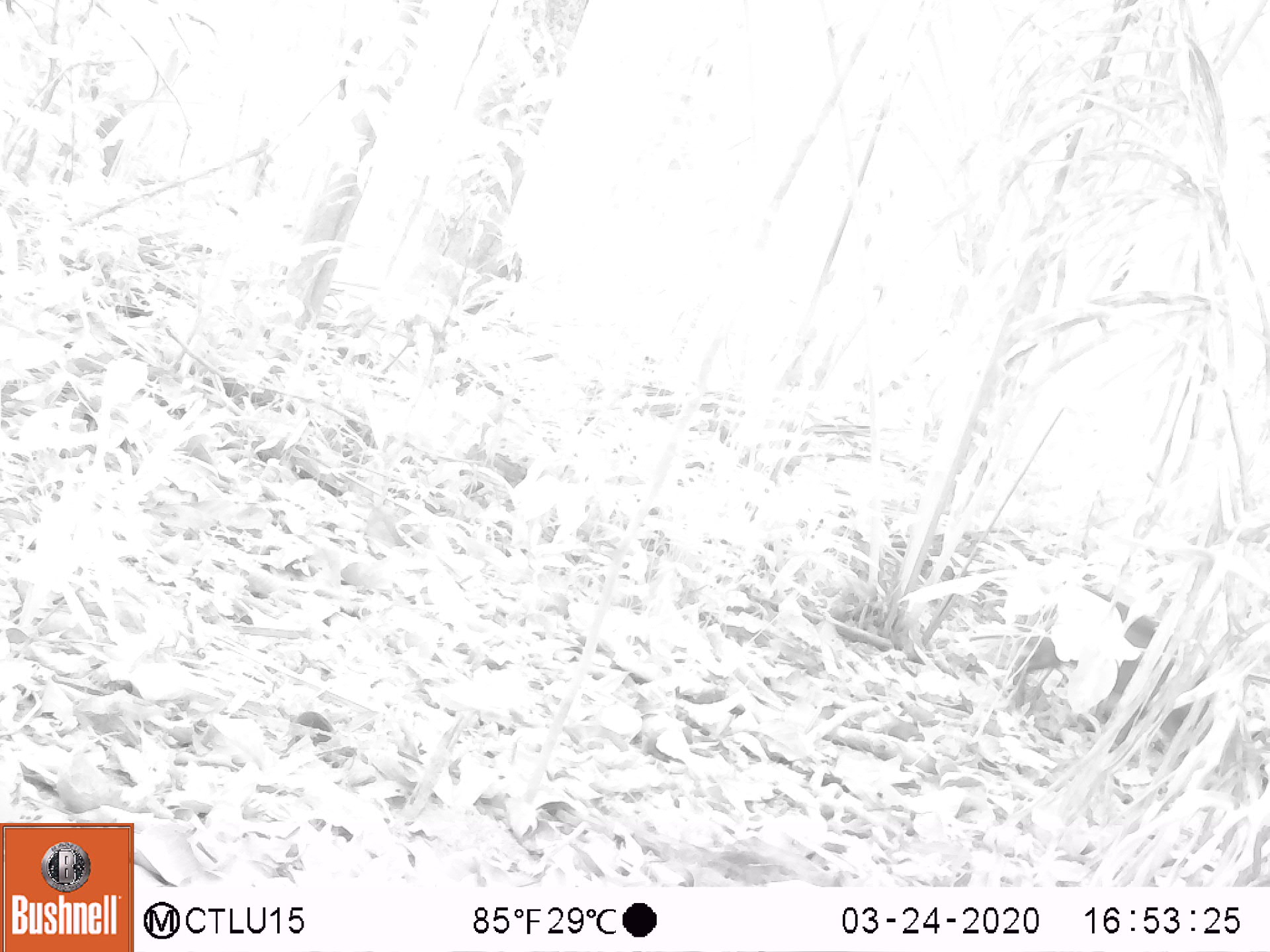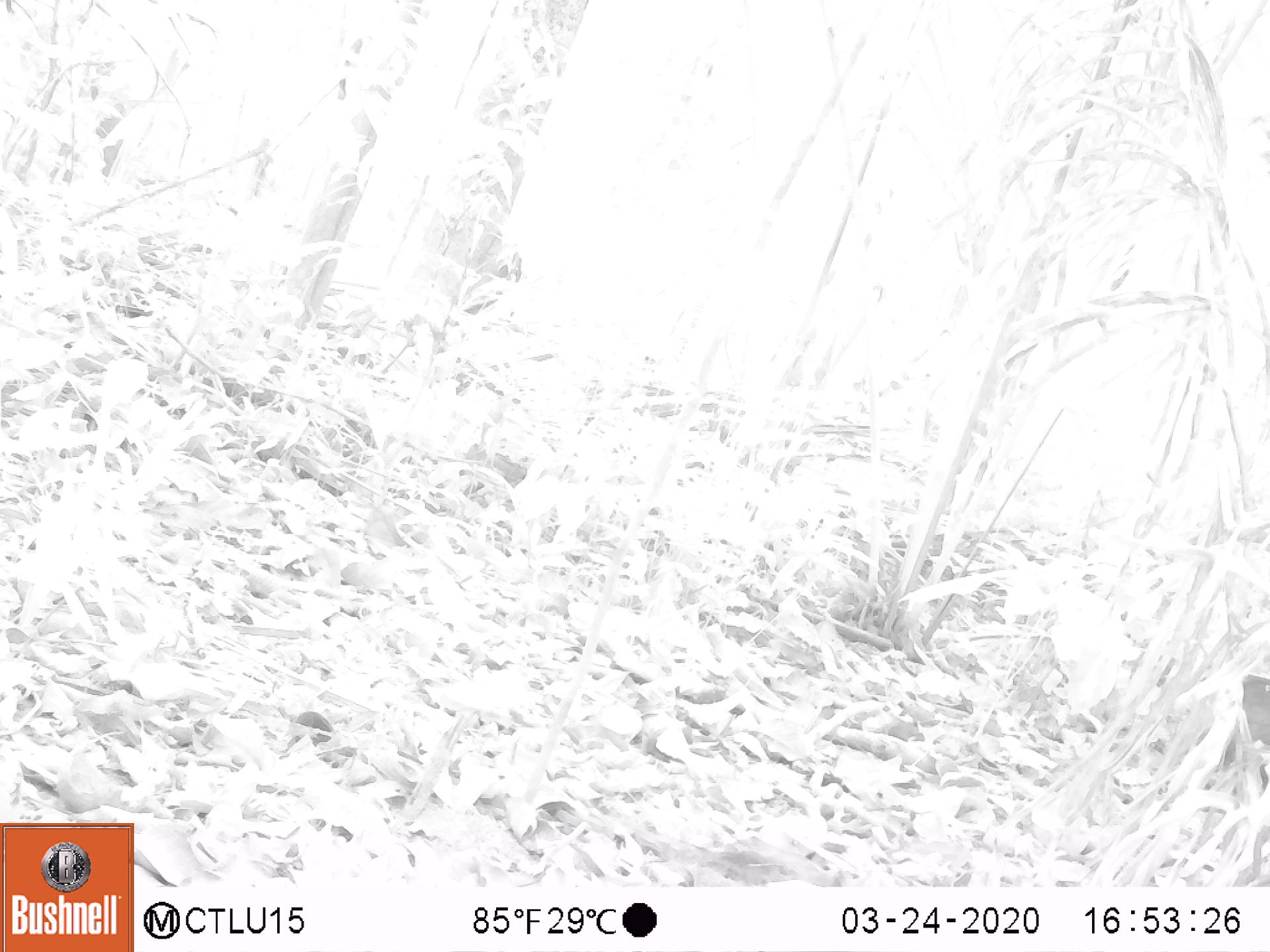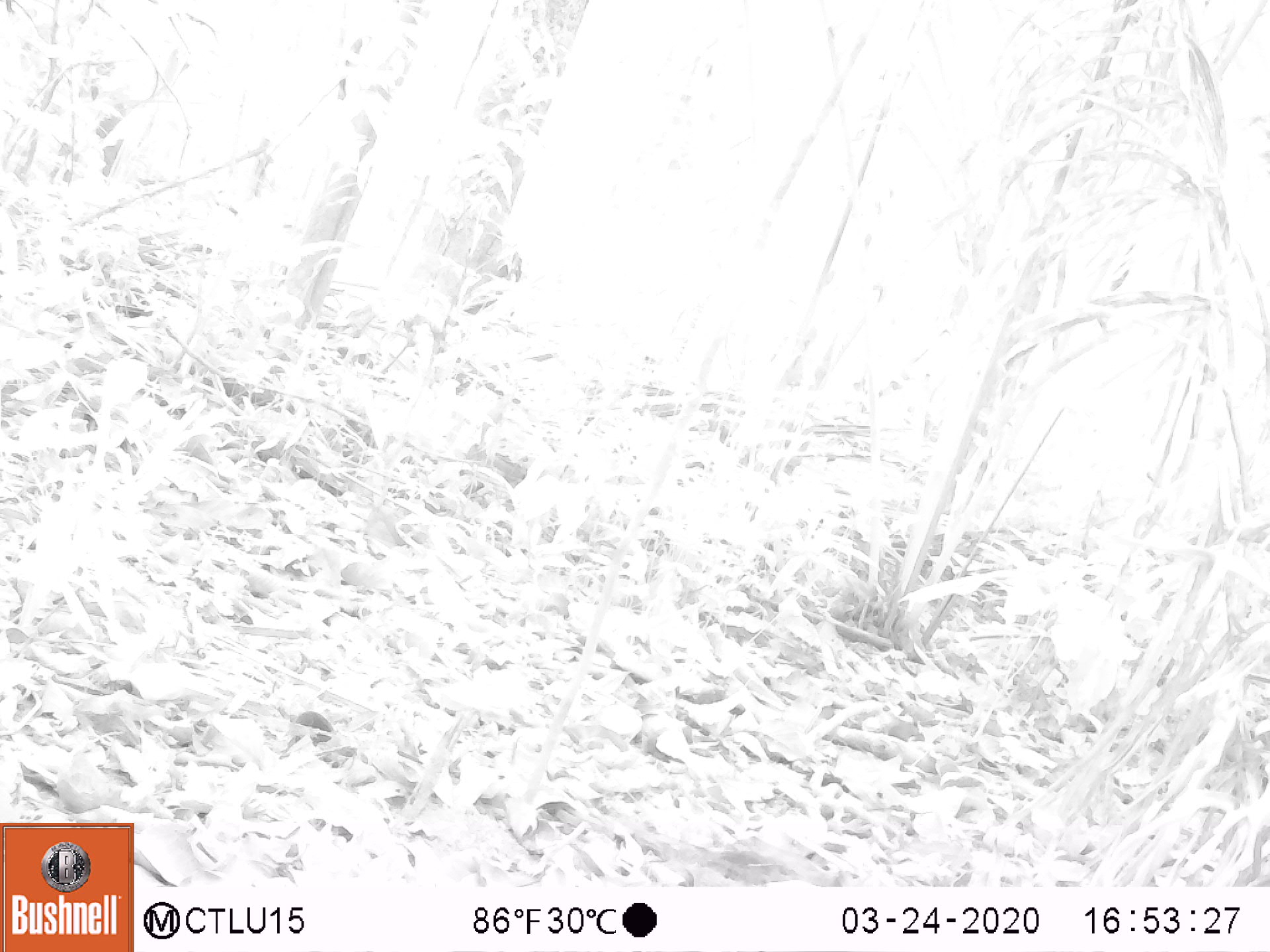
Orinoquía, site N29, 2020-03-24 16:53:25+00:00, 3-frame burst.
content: unidentified animal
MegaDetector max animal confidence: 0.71